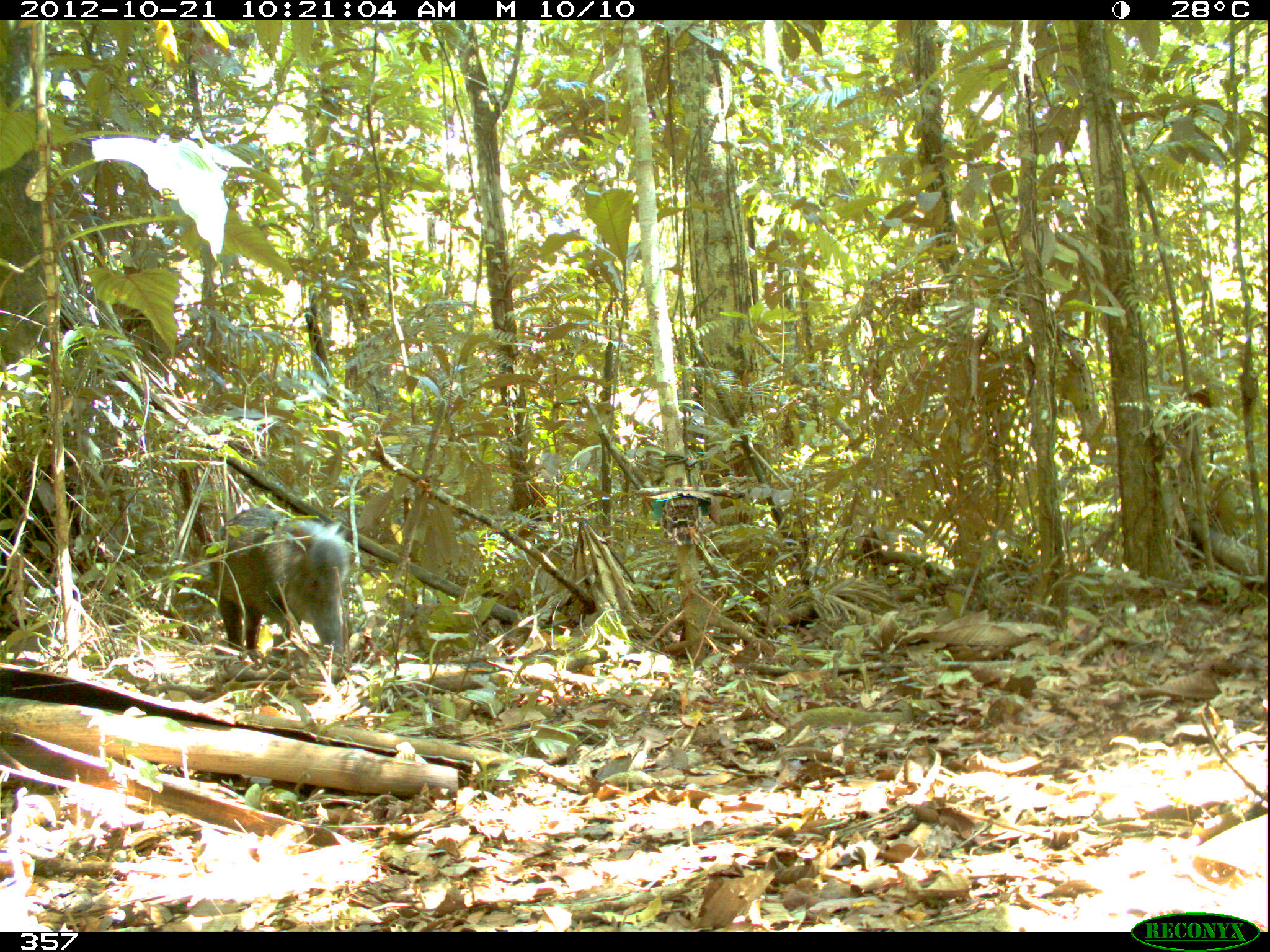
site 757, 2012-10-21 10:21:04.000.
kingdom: Animalia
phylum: Chordata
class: Mammalia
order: Artiodactyla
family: Tayassuidae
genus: Tayassu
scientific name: Tayassu pecari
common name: white-lipped peccary